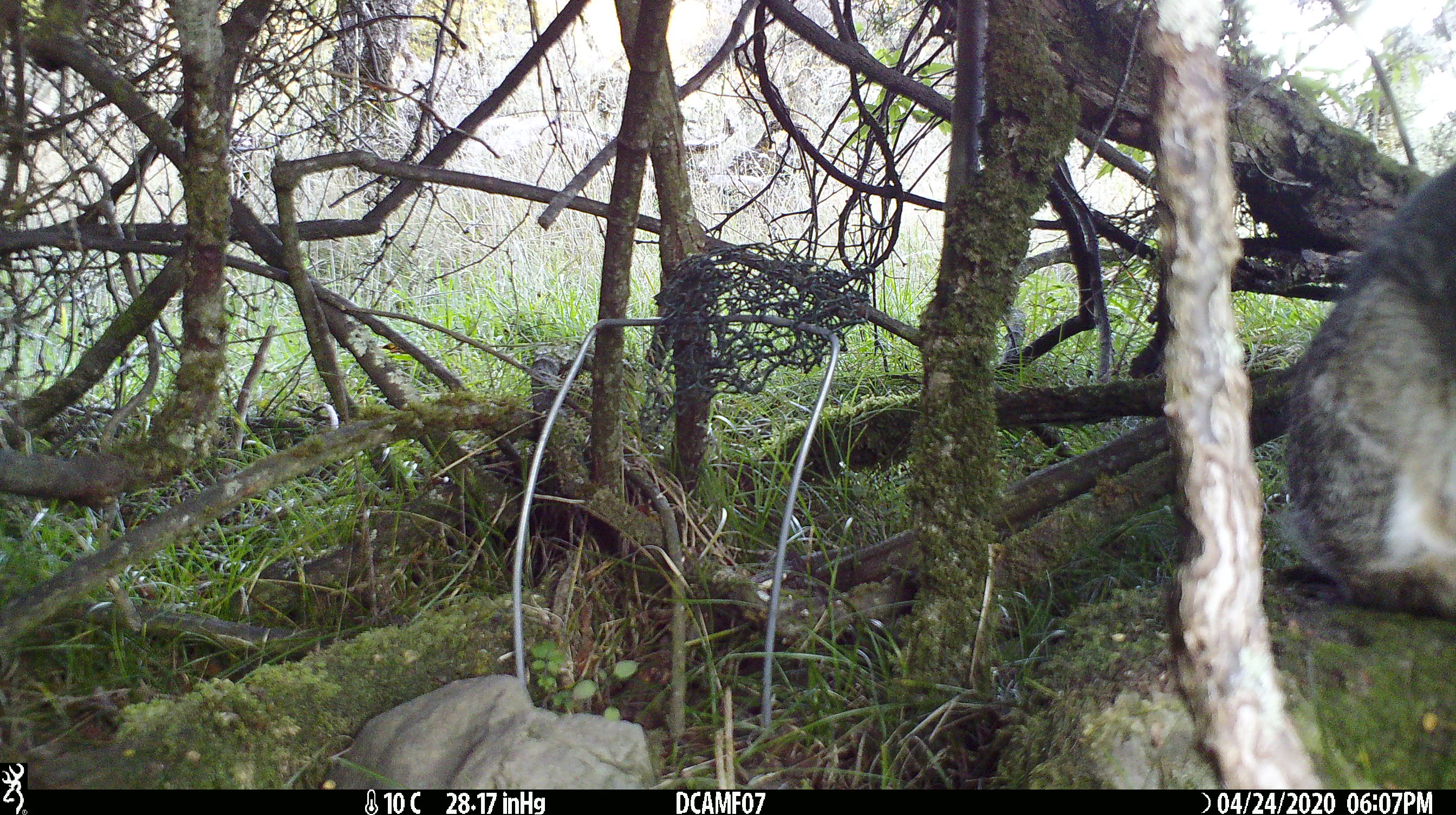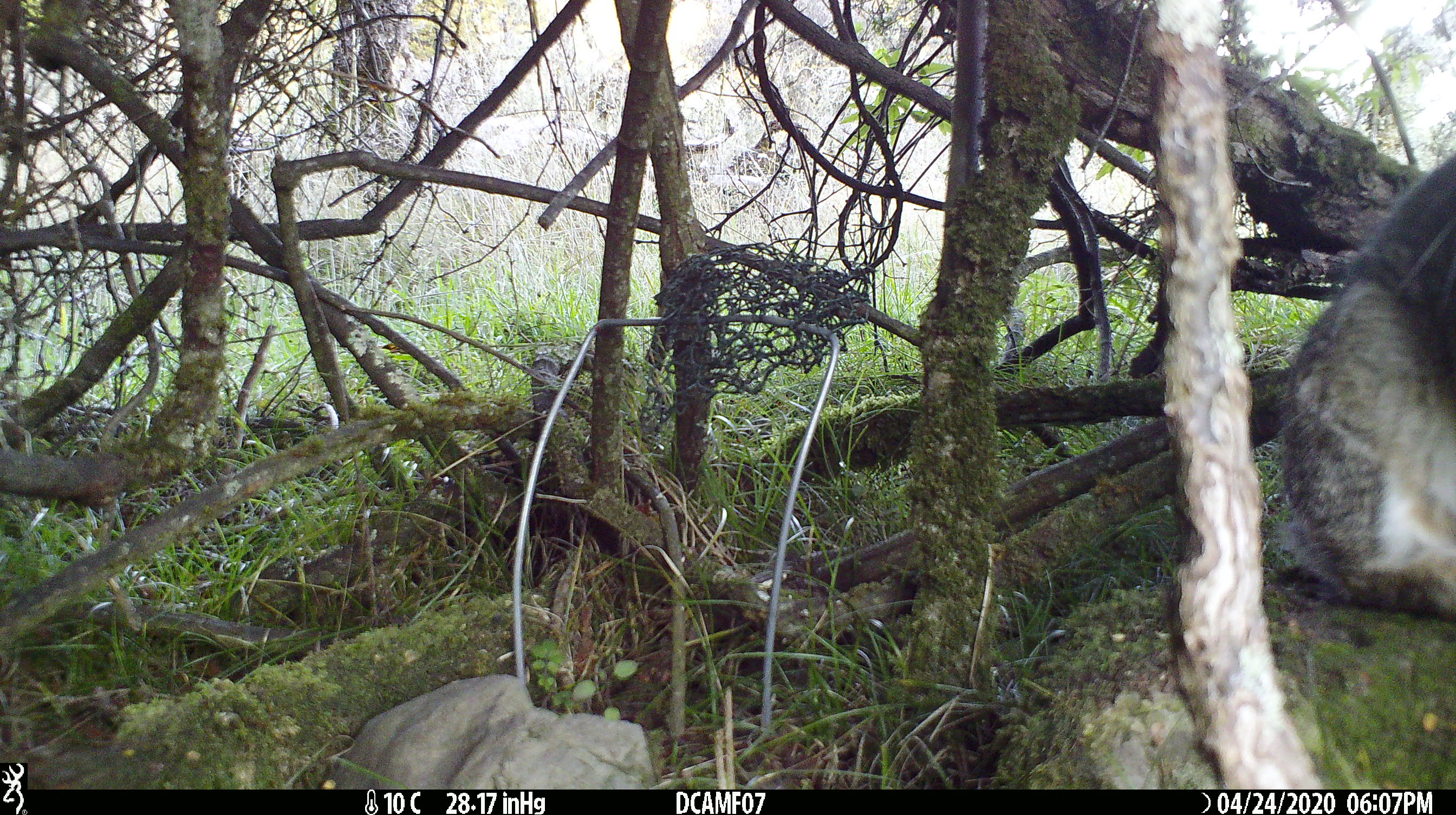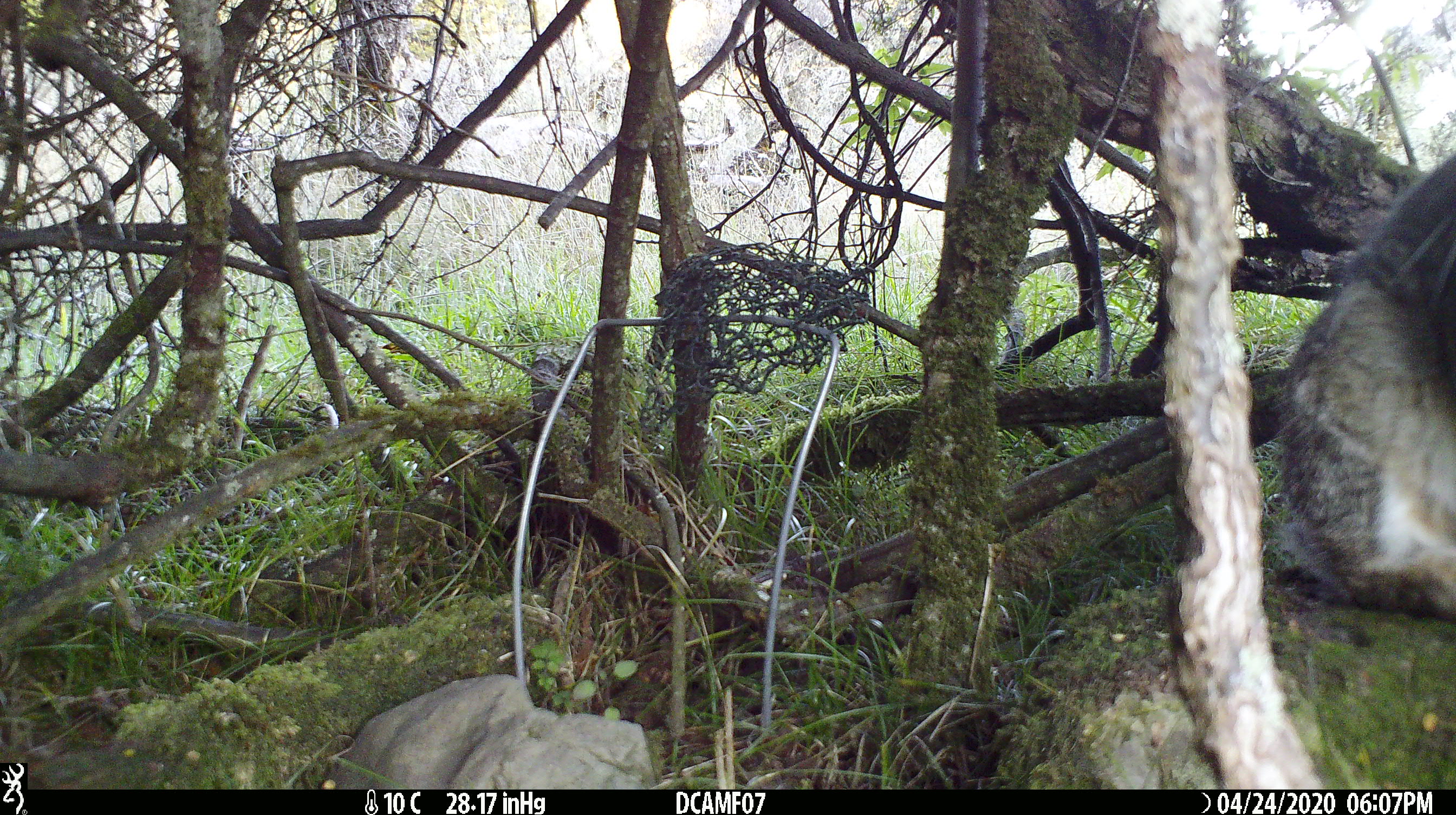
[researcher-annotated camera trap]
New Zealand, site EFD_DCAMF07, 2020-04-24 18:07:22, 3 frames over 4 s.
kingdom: Animalia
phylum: Chordata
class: Mammalia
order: Lagomorpha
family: Leporidae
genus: Oryctolagus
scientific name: Oryctolagus cuniculus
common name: european rabbit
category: rabbit